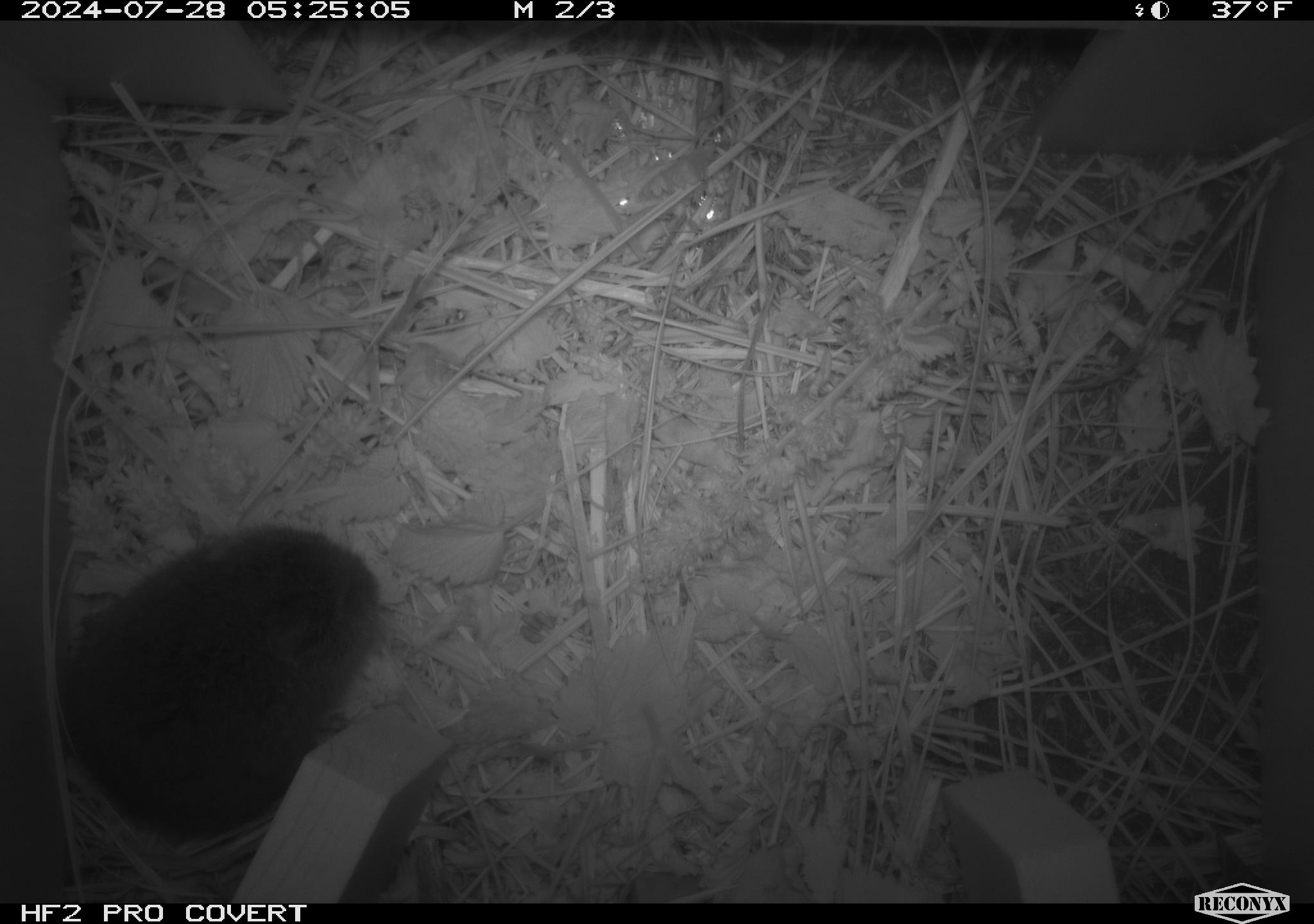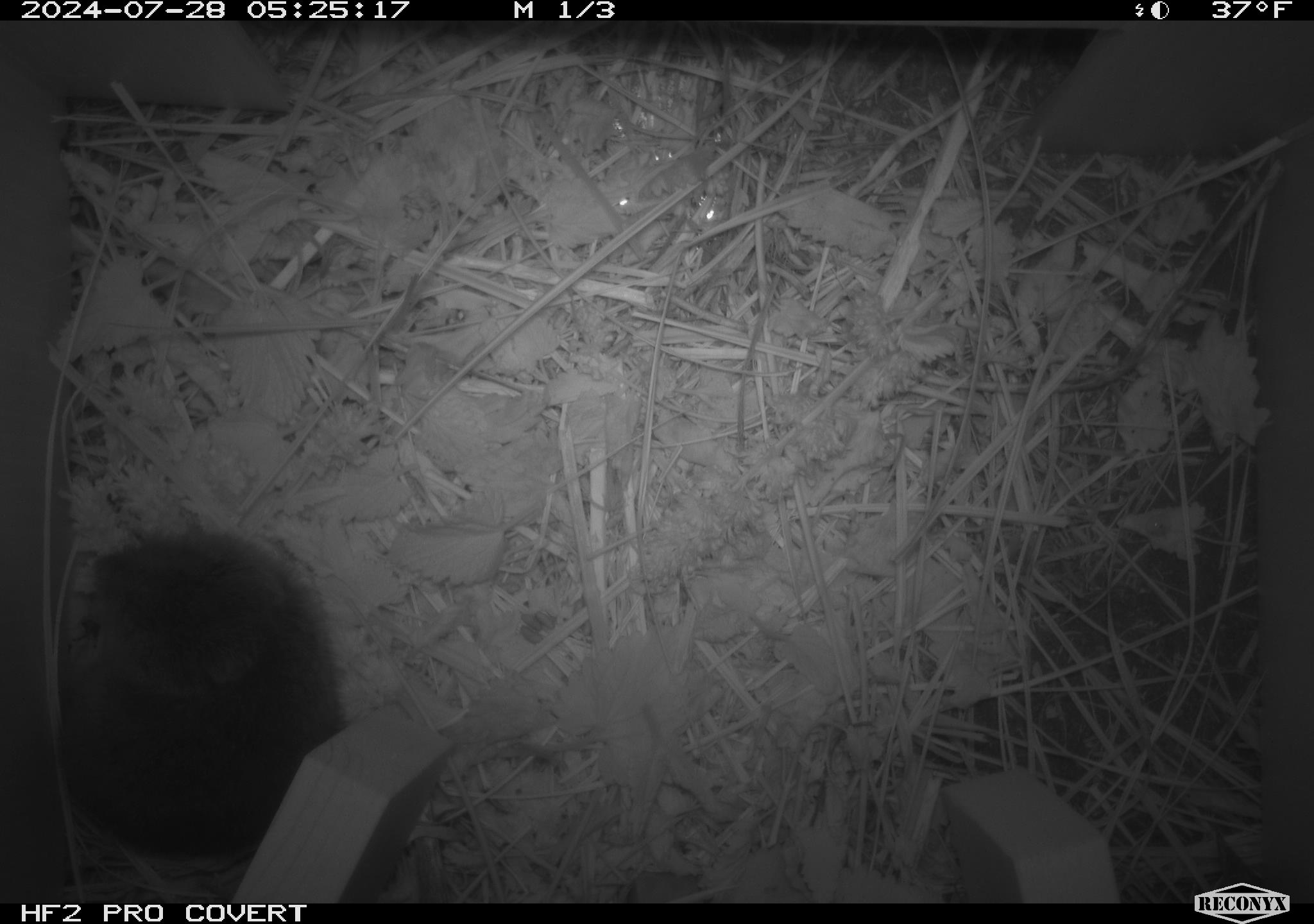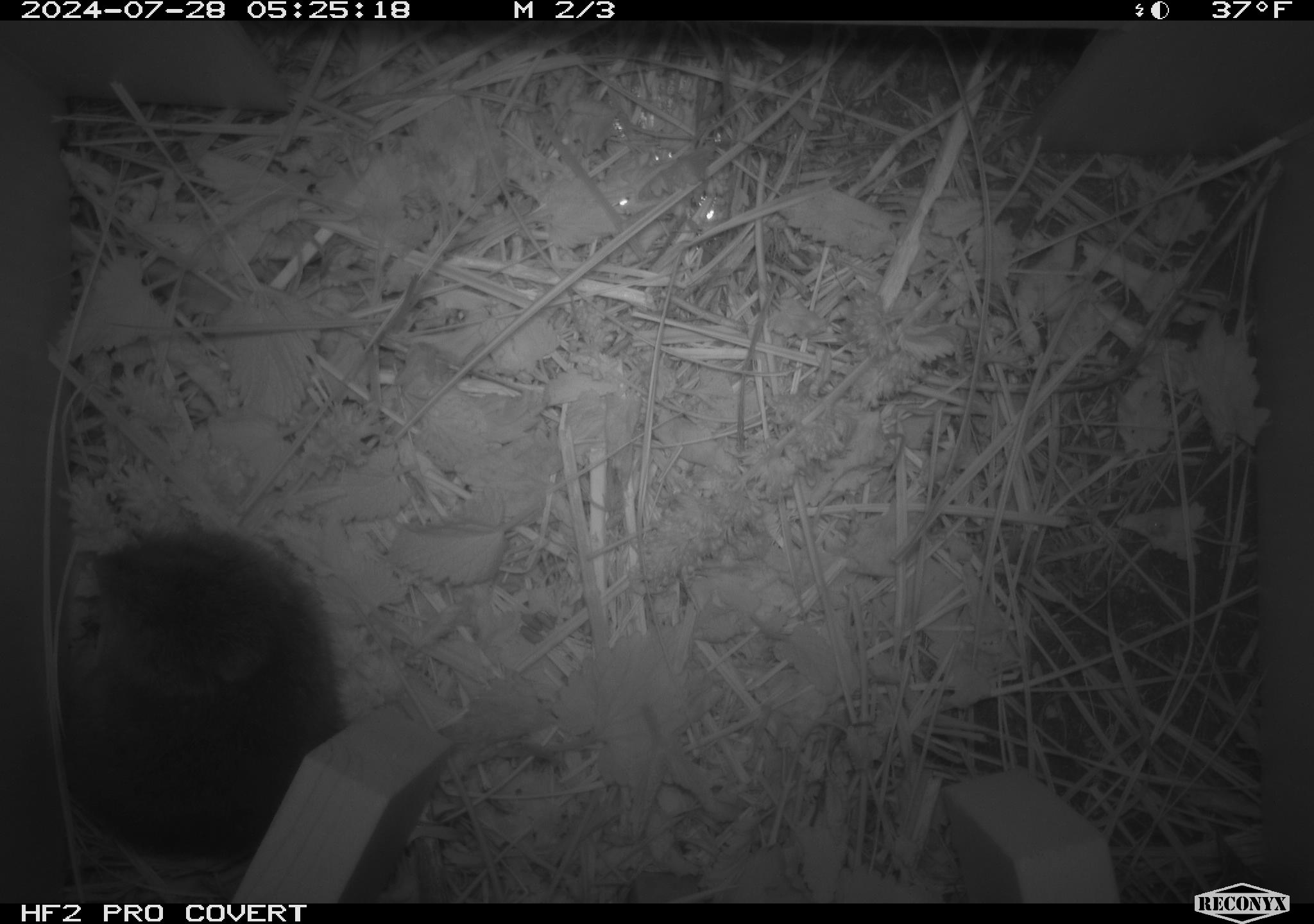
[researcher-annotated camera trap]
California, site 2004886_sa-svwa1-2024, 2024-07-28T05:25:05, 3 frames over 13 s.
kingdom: Animalia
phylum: Chordata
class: Mammalia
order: Rodentia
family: Cricetidae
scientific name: Arvicolinae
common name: voles, lemmings, and muskrats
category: arvicolinae subfamily